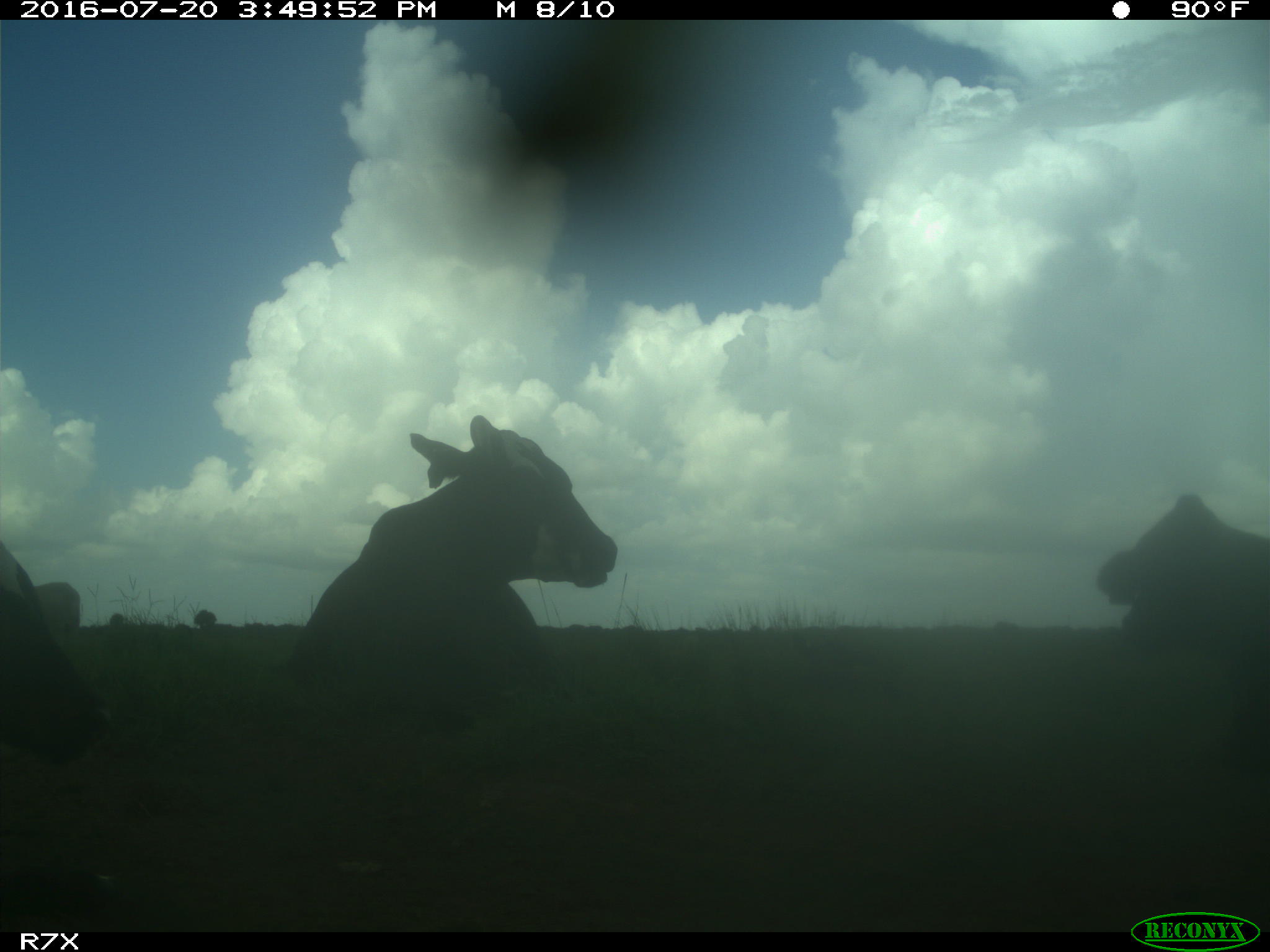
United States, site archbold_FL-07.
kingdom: Animalia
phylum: Chordata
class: Mammalia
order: Artiodactyla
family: Bovidae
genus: Bos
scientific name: Bos taurus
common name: domestic cow